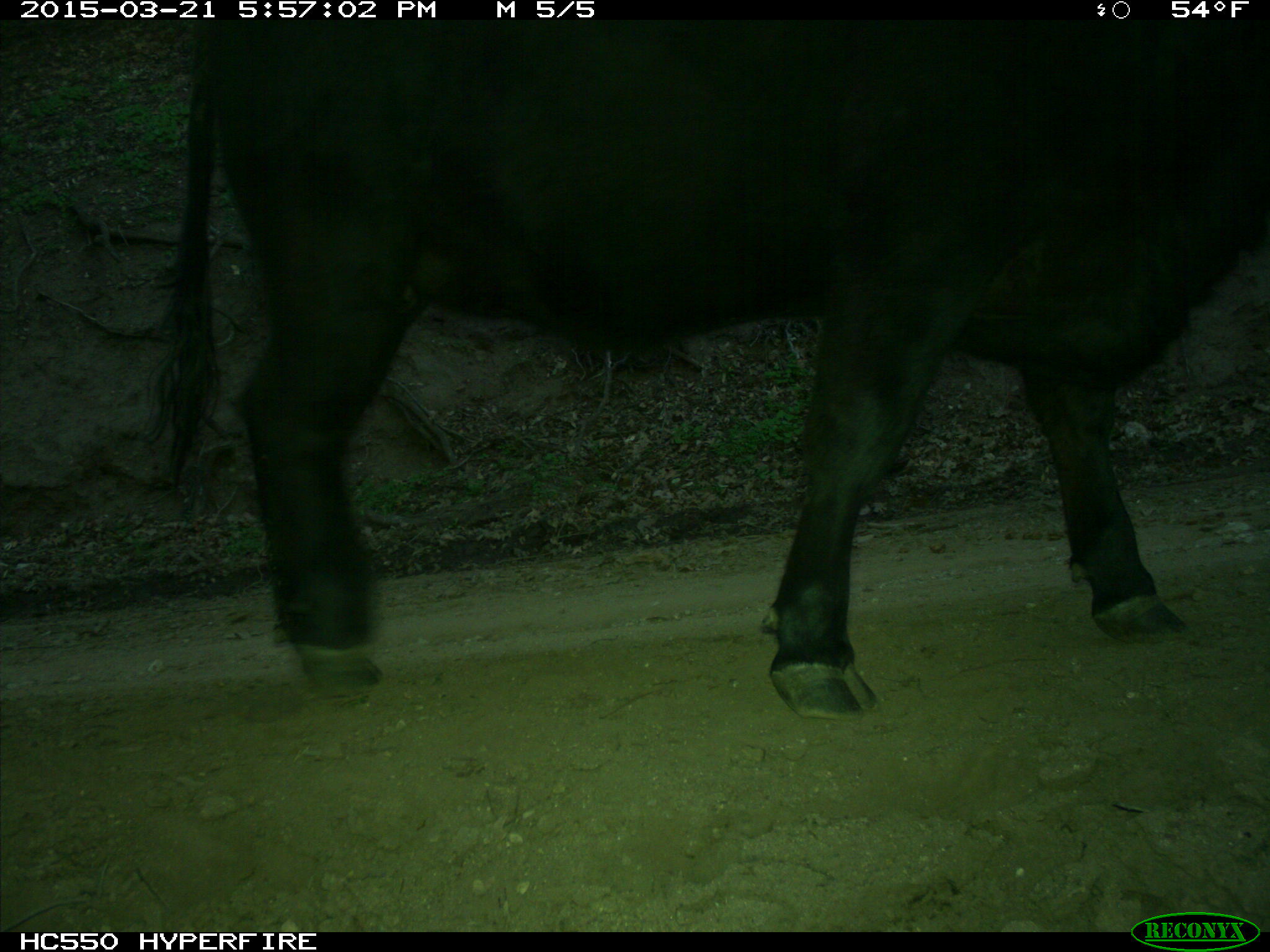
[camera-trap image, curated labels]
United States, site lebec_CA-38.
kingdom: Animalia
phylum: Chordata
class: Mammalia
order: Artiodactyla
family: Bovidae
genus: Bos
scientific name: Bos taurus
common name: domestic cow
Bos taurus (domestic cow).